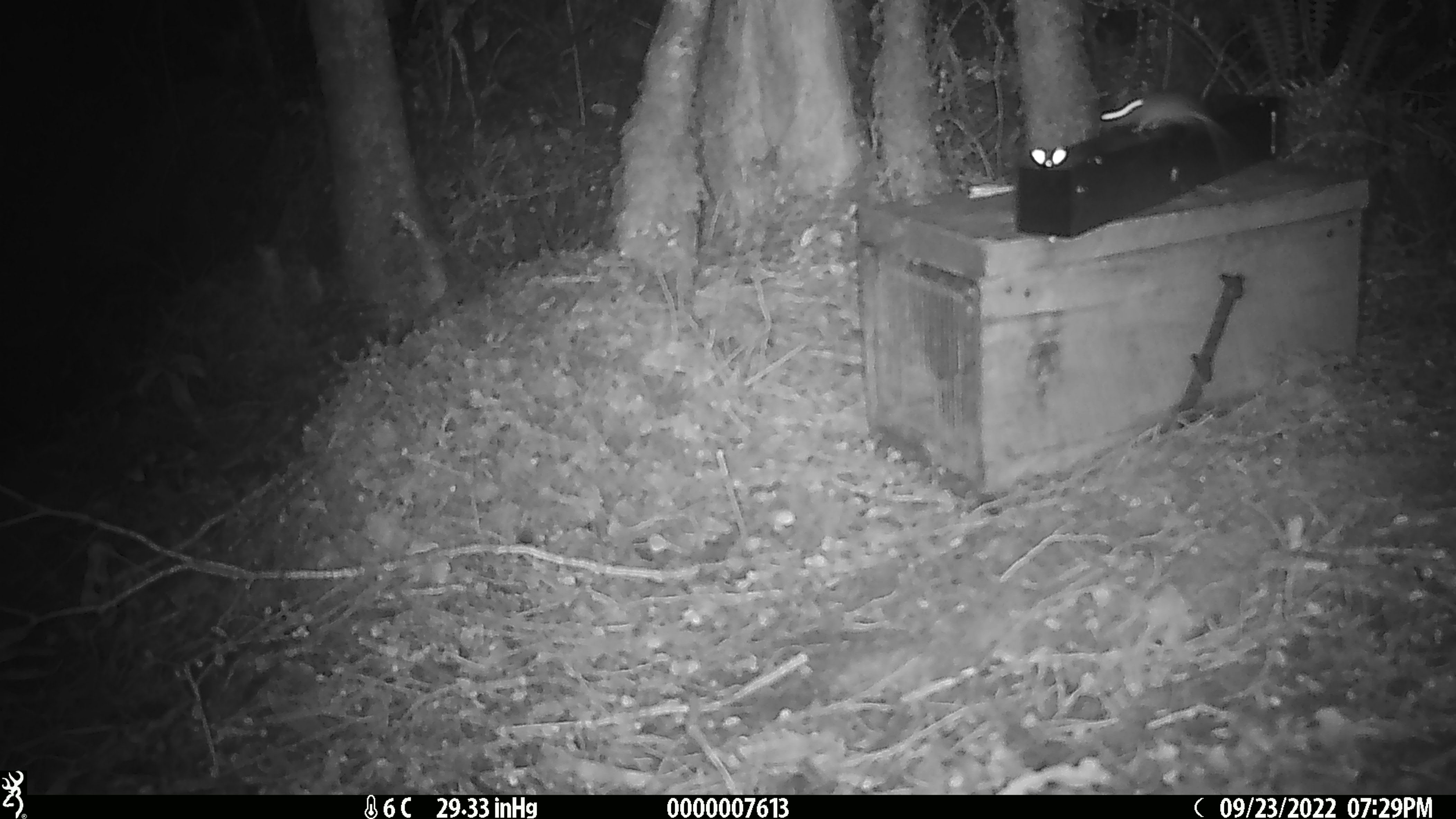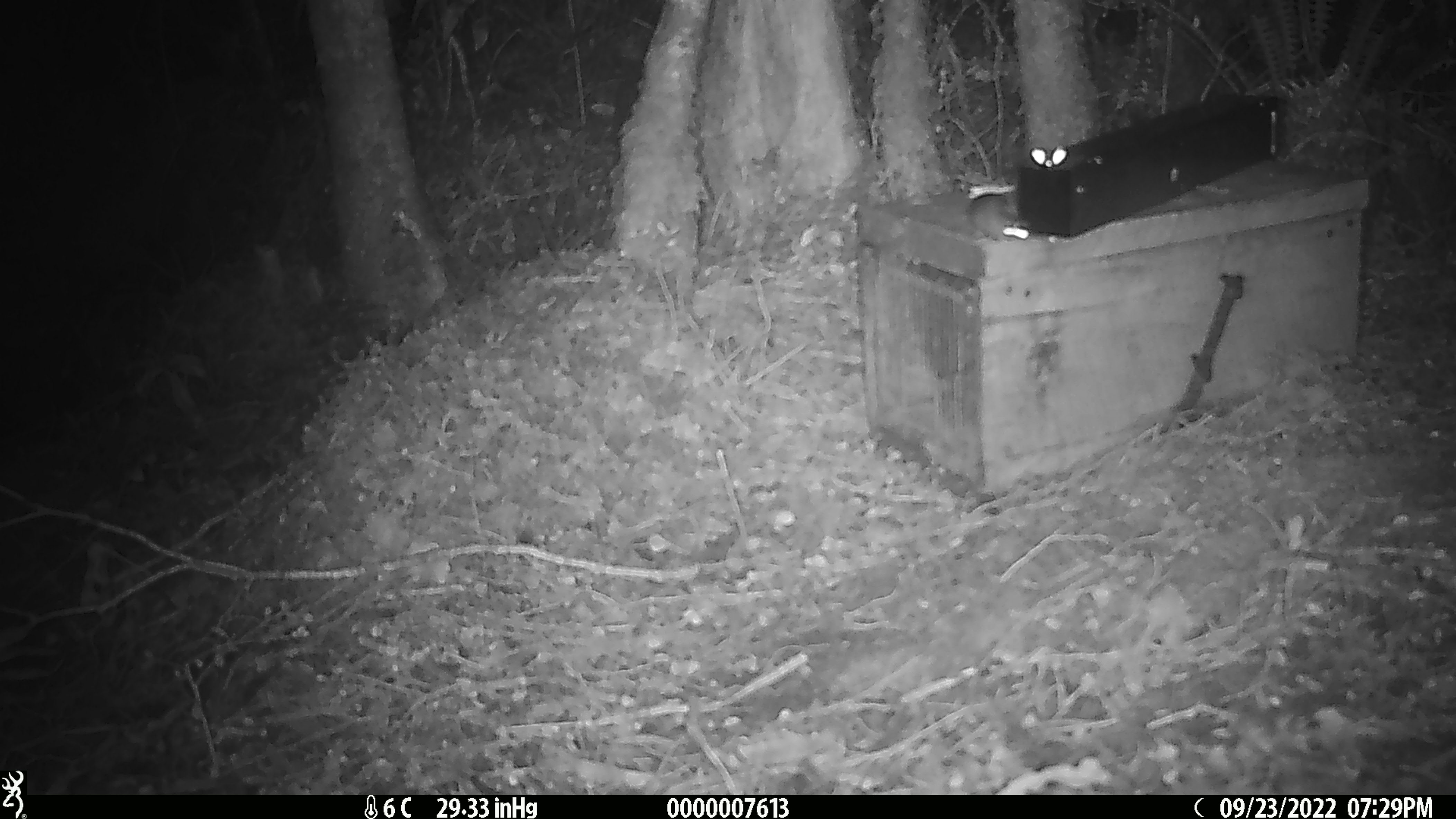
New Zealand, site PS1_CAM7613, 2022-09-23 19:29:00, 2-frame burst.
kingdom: Animalia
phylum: Chordata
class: Mammalia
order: Rodentia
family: Muridae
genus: Mus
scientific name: Mus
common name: mouse